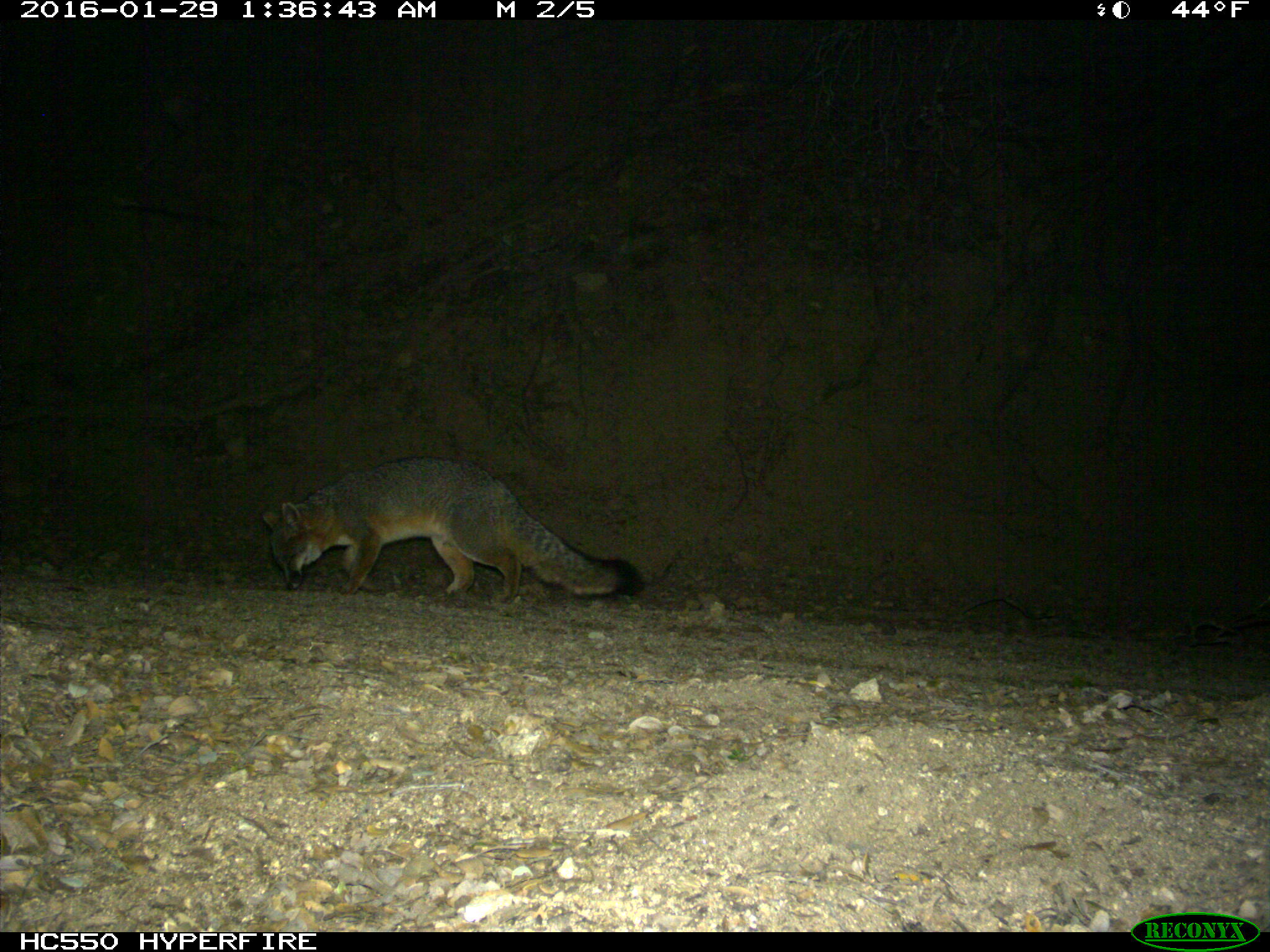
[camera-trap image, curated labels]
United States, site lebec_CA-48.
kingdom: Animalia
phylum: Chordata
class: Mammalia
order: Carnivora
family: Canidae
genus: Urocyon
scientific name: Urocyon cinereoargenteus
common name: gray fox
Urocyon cinereoargenteus (gray fox).